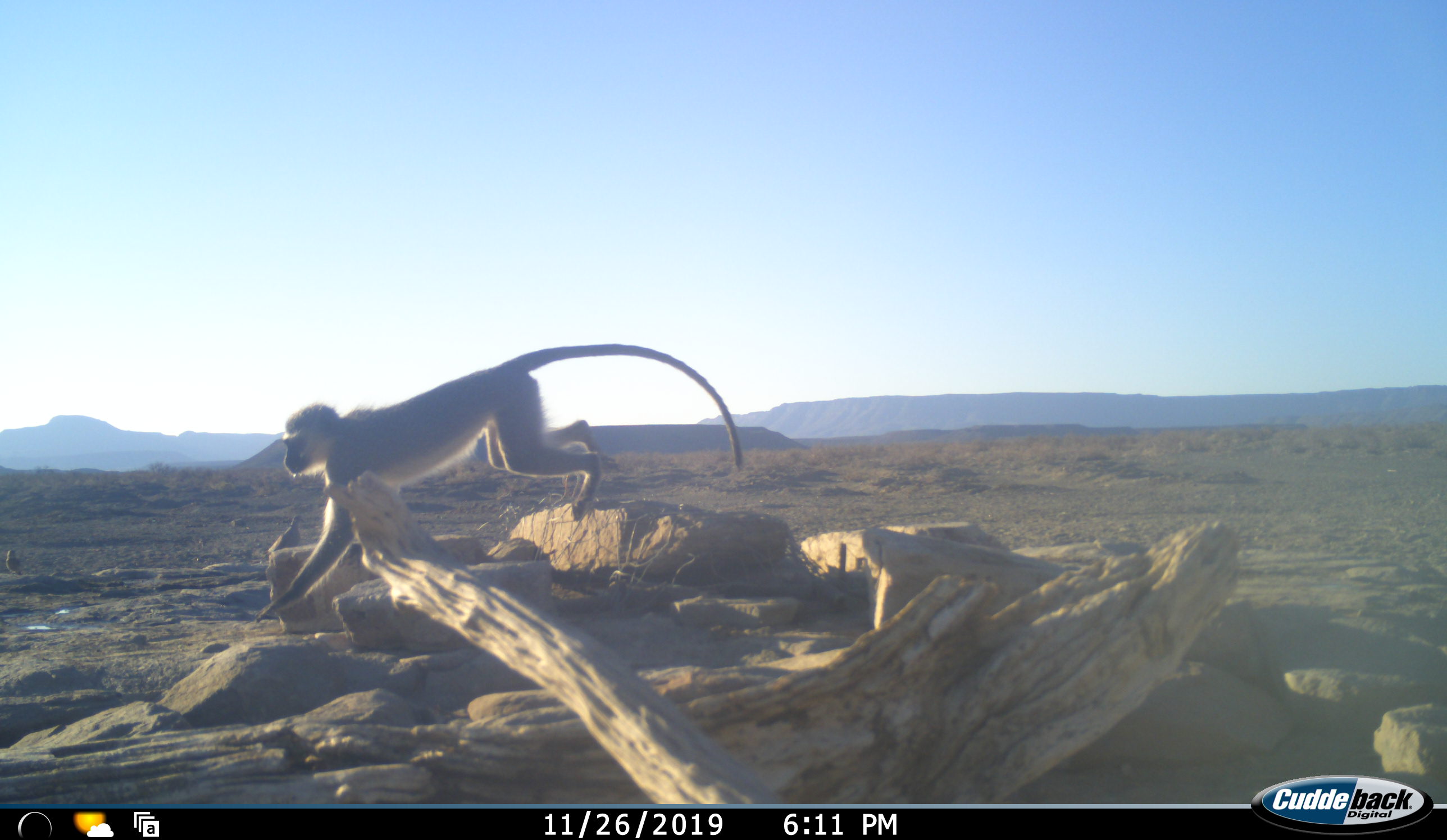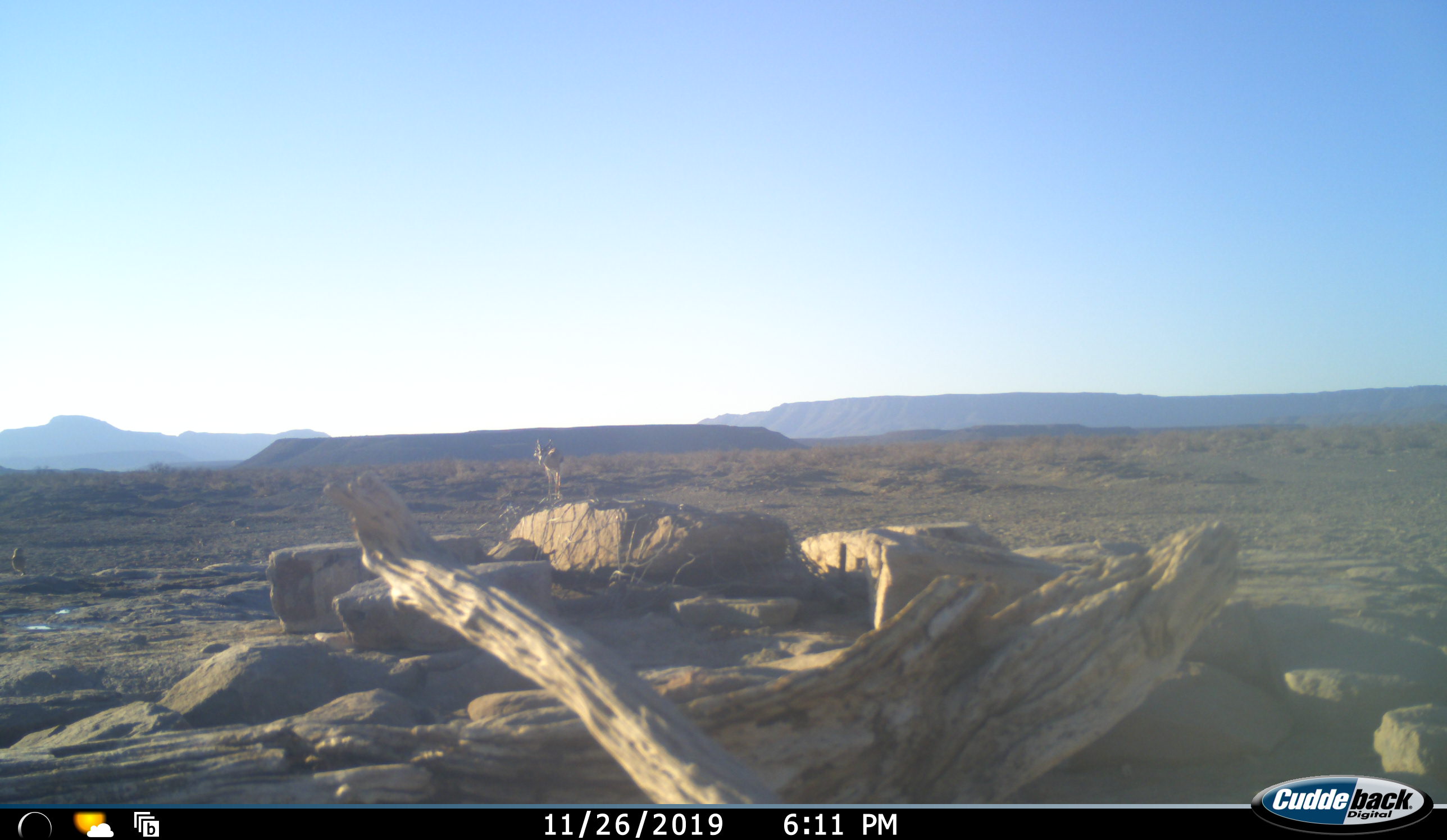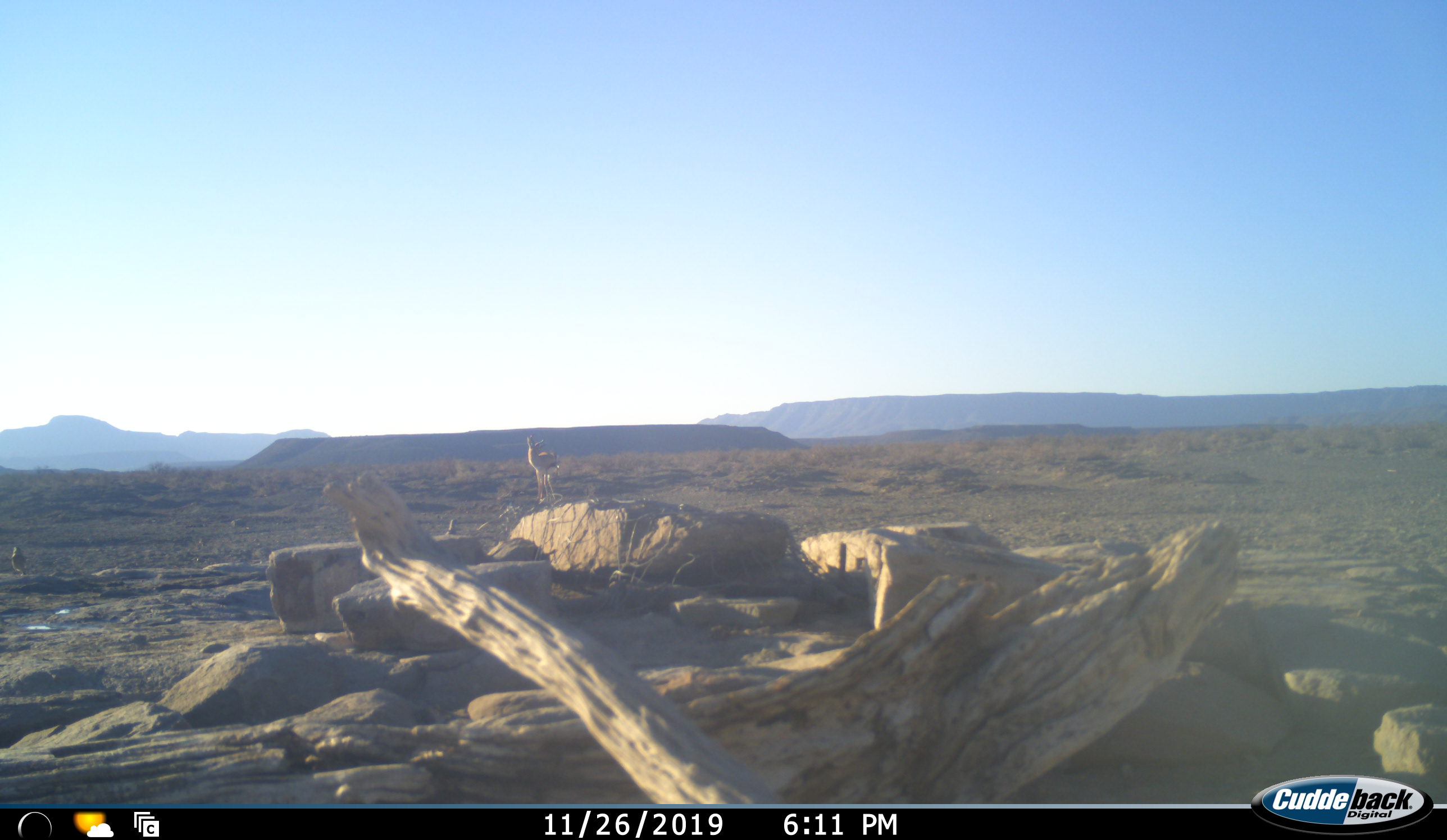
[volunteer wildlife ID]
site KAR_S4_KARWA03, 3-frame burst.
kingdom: Animalia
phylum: Chordata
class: Mammalia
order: Primates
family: Cercopithecidae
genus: Chlorocebus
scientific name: Chlorocebus pygerythrus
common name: vervet monkey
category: monkeyvervet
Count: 1.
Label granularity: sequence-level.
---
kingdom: Animalia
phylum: Chordata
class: Mammalia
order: Artiodactyla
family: Bovidae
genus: Antidorcas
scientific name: Antidorcas marsupialis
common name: springbok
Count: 1.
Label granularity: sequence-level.